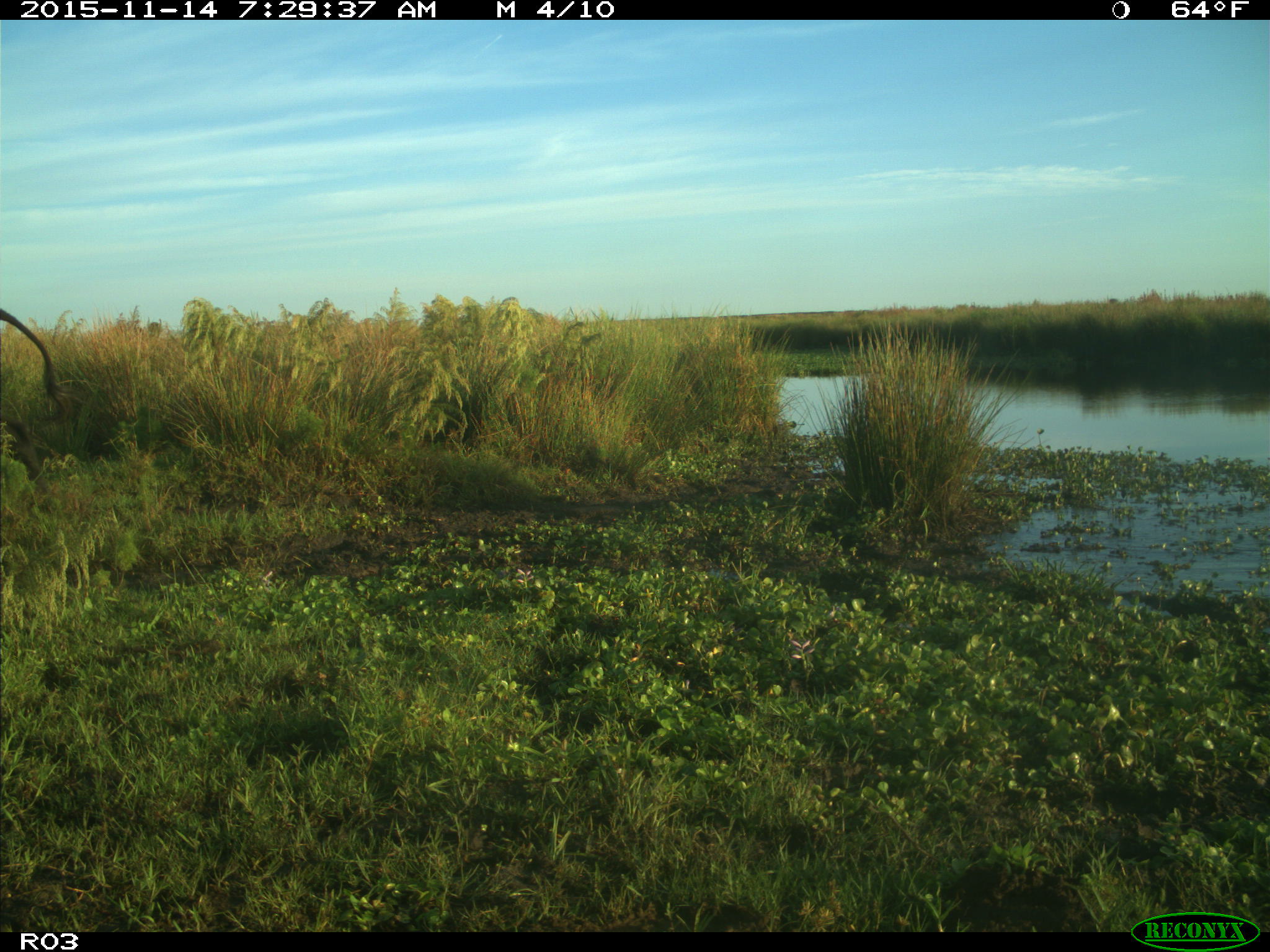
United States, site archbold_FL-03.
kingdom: Animalia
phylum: Chordata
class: Mammalia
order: Artiodactyla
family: Bovidae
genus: Bos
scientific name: Bos taurus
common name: domestic cow